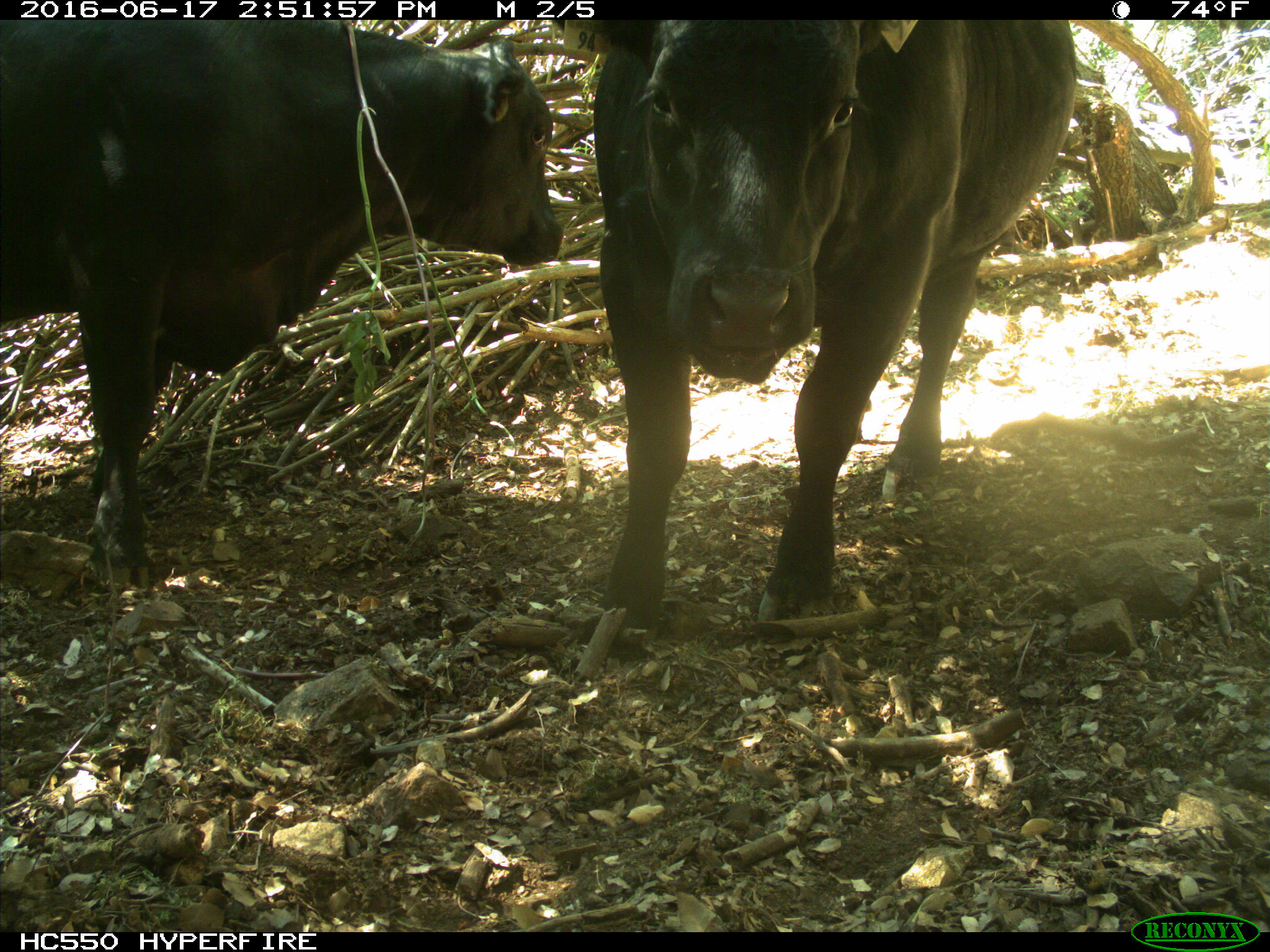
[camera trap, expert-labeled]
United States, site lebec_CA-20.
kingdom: Animalia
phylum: Chordata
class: Mammalia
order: Artiodactyla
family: Bovidae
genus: Bos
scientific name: Bos taurus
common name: domestic cow